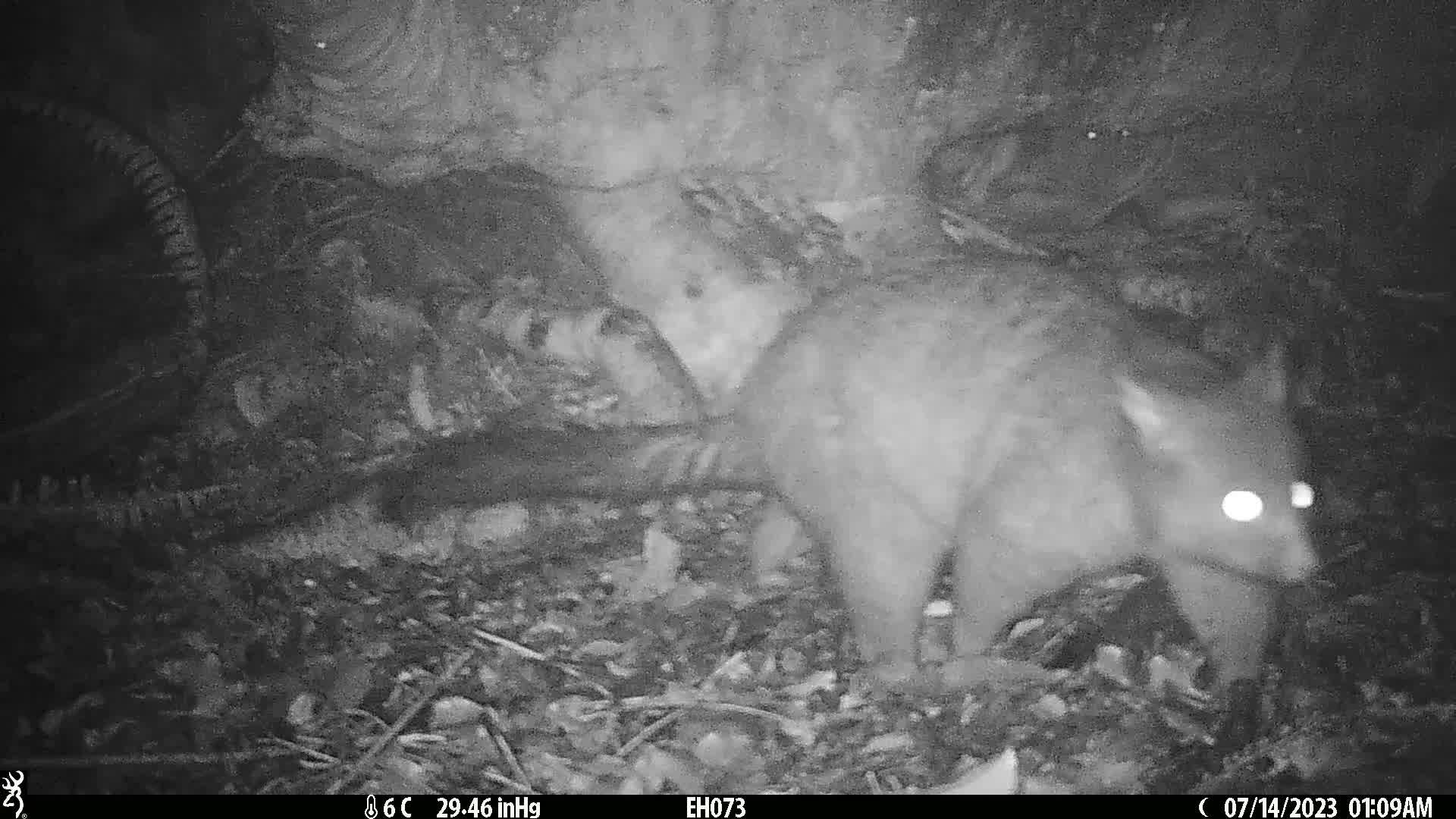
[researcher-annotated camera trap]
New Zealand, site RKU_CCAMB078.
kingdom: Animalia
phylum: Chordata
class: Mammalia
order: Diprotodontia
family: Phalangeridae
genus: Trichosurus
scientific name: Trichosurus vulpecula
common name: common brushtail possum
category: possum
Possum (common brushtail possum) (Trichosurus vulpecula).